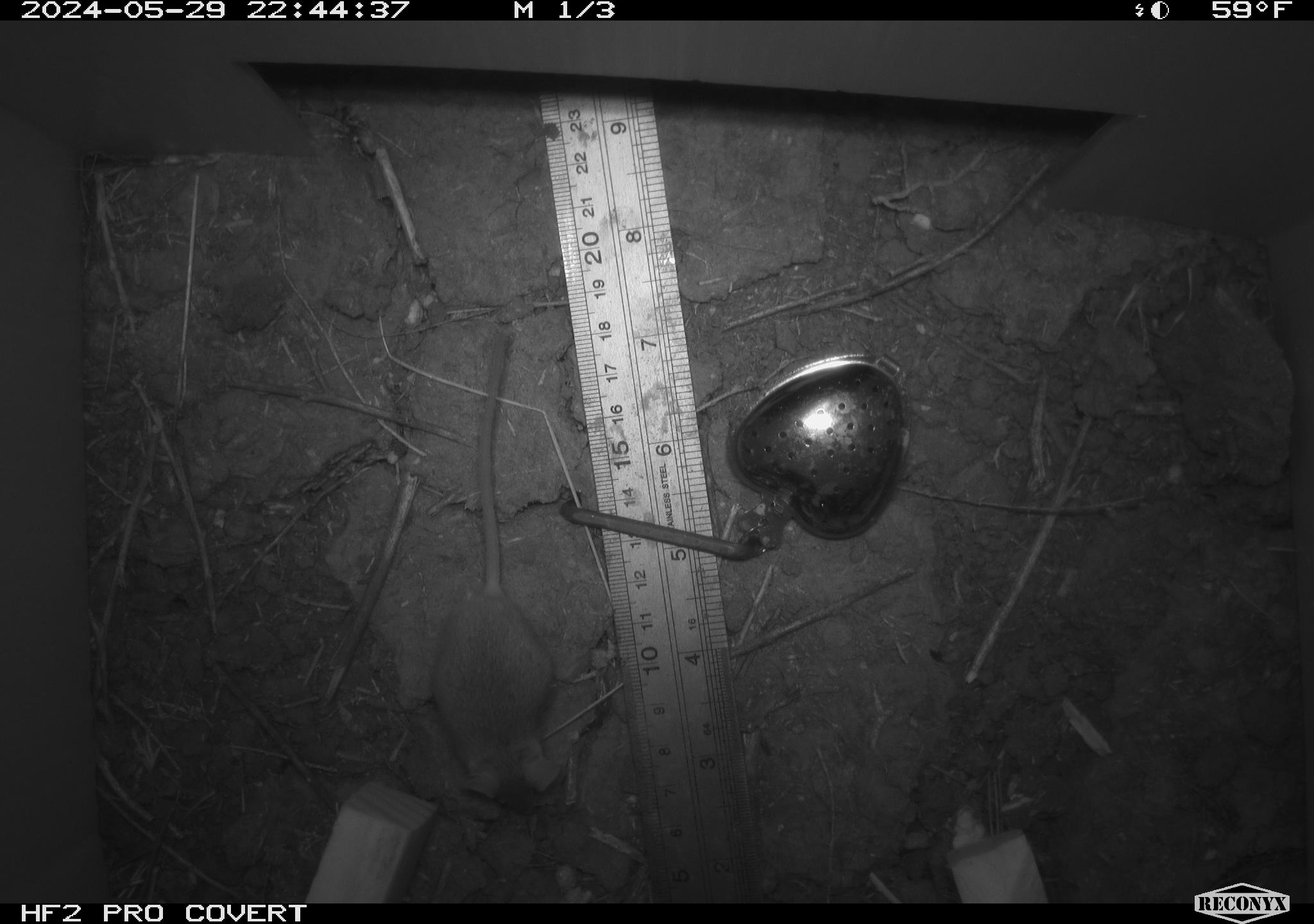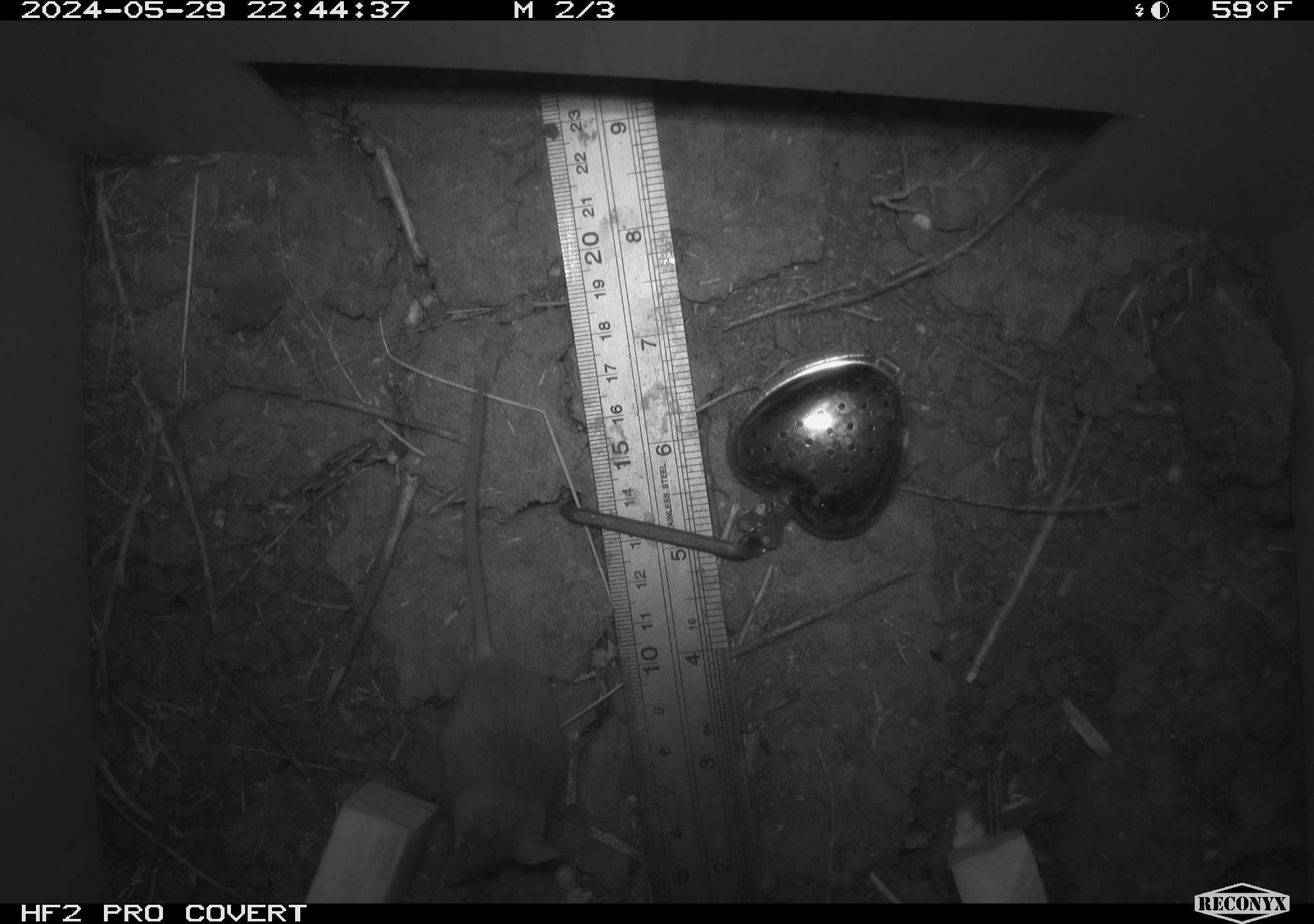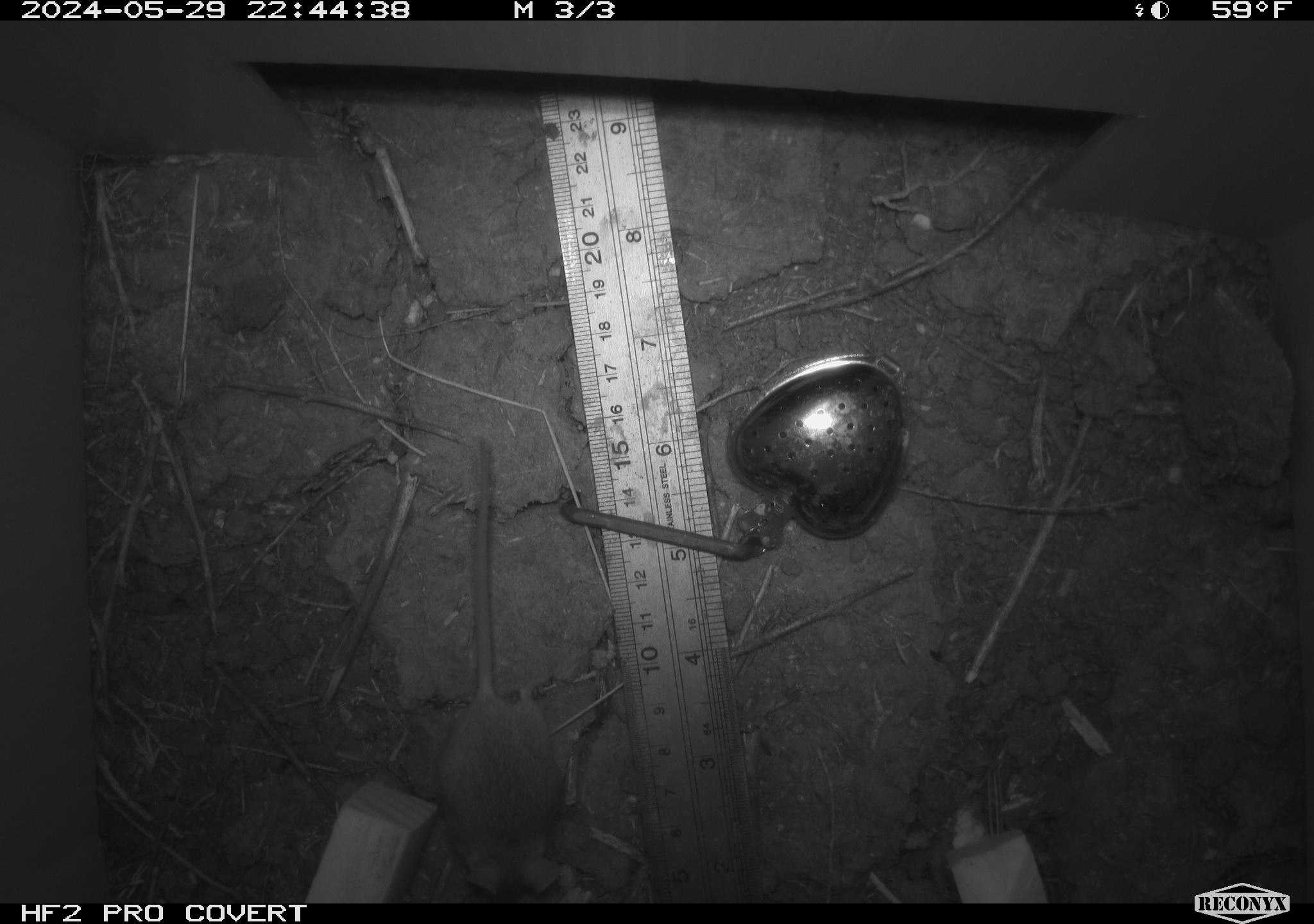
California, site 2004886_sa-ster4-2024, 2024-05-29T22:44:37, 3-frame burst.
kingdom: Animalia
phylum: Chordata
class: Mammalia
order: Rodentia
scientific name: Rodentia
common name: mouse species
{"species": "mouse species (Rodentia)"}